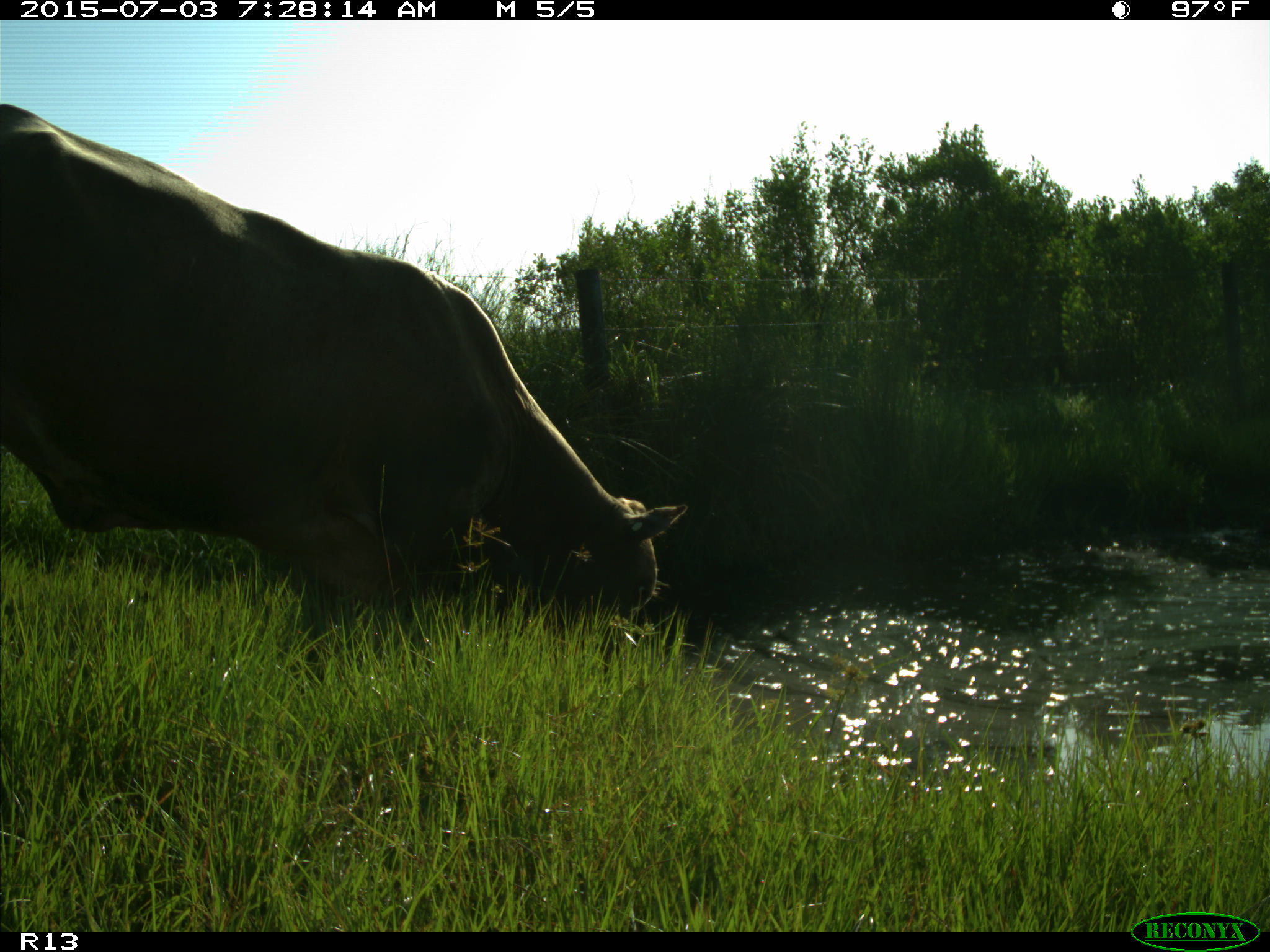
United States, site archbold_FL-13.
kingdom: Animalia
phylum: Chordata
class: Mammalia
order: Artiodactyla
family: Bovidae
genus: Bos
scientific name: Bos taurus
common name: domestic cow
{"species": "Bos taurus (domestic cow)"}